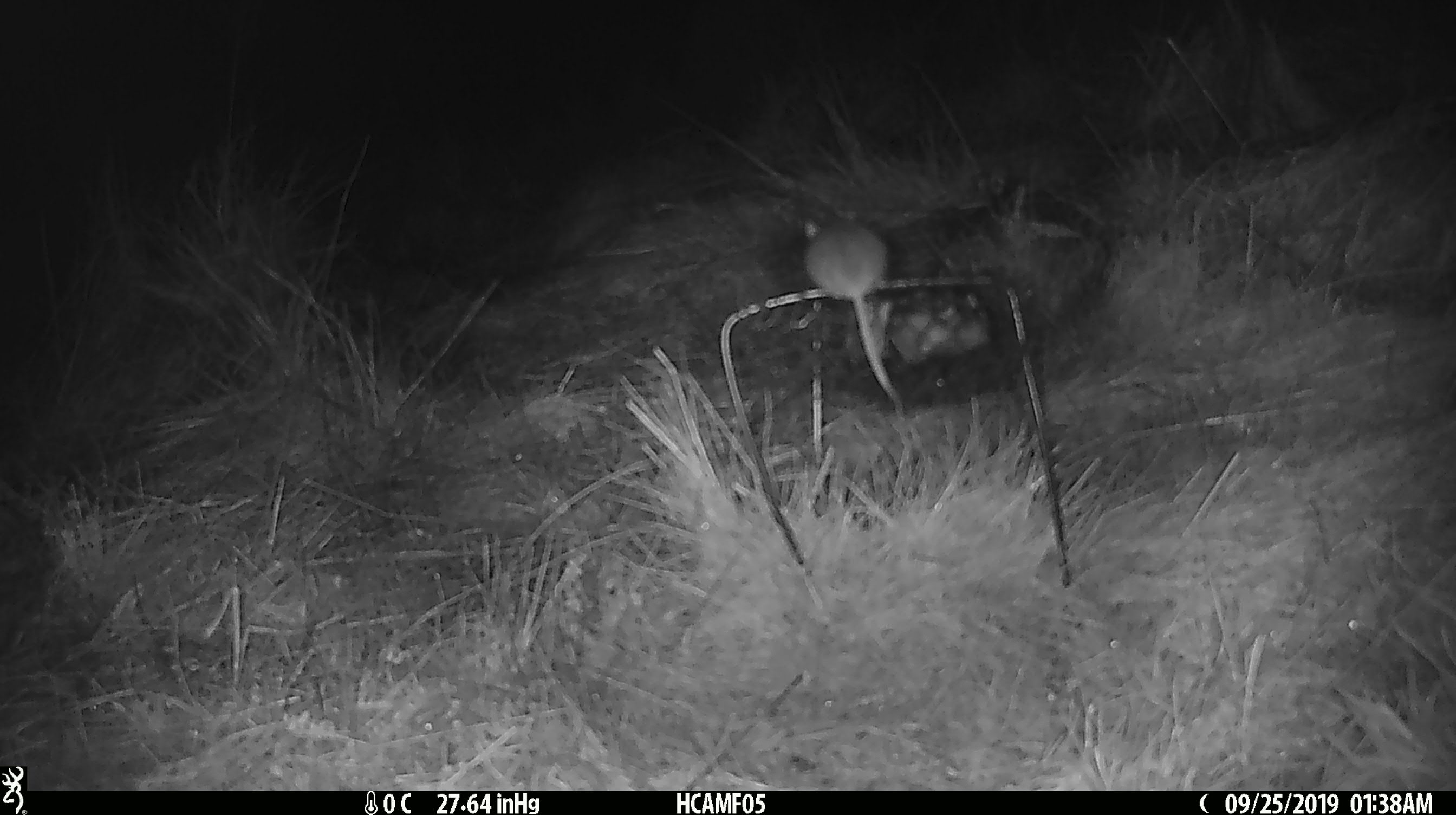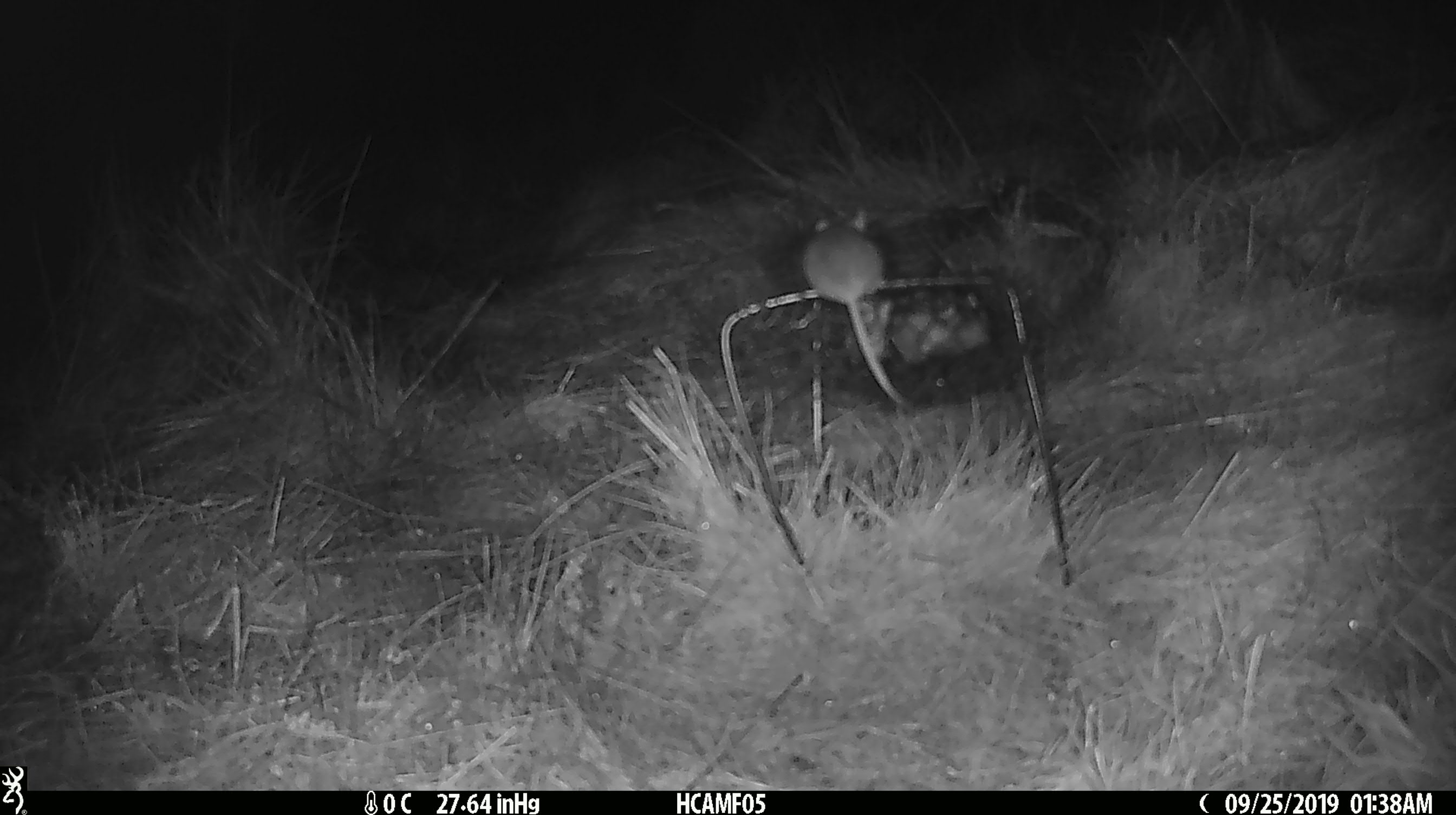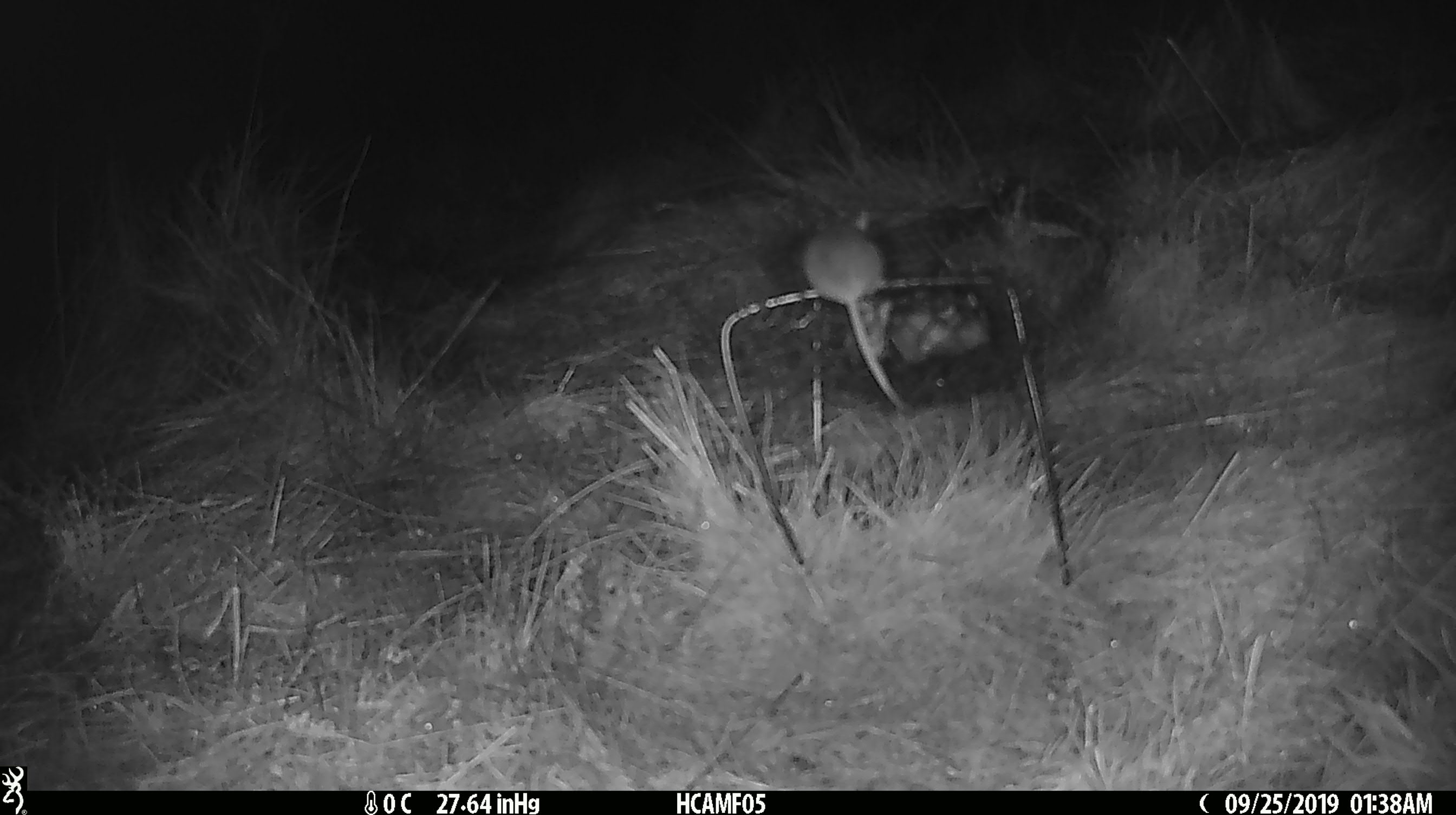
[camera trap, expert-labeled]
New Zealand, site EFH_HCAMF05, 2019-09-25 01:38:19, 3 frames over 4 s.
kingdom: Animalia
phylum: Chordata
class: Mammalia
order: Rodentia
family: Muridae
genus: Mus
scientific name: Mus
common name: mouse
Mouse (Mus).